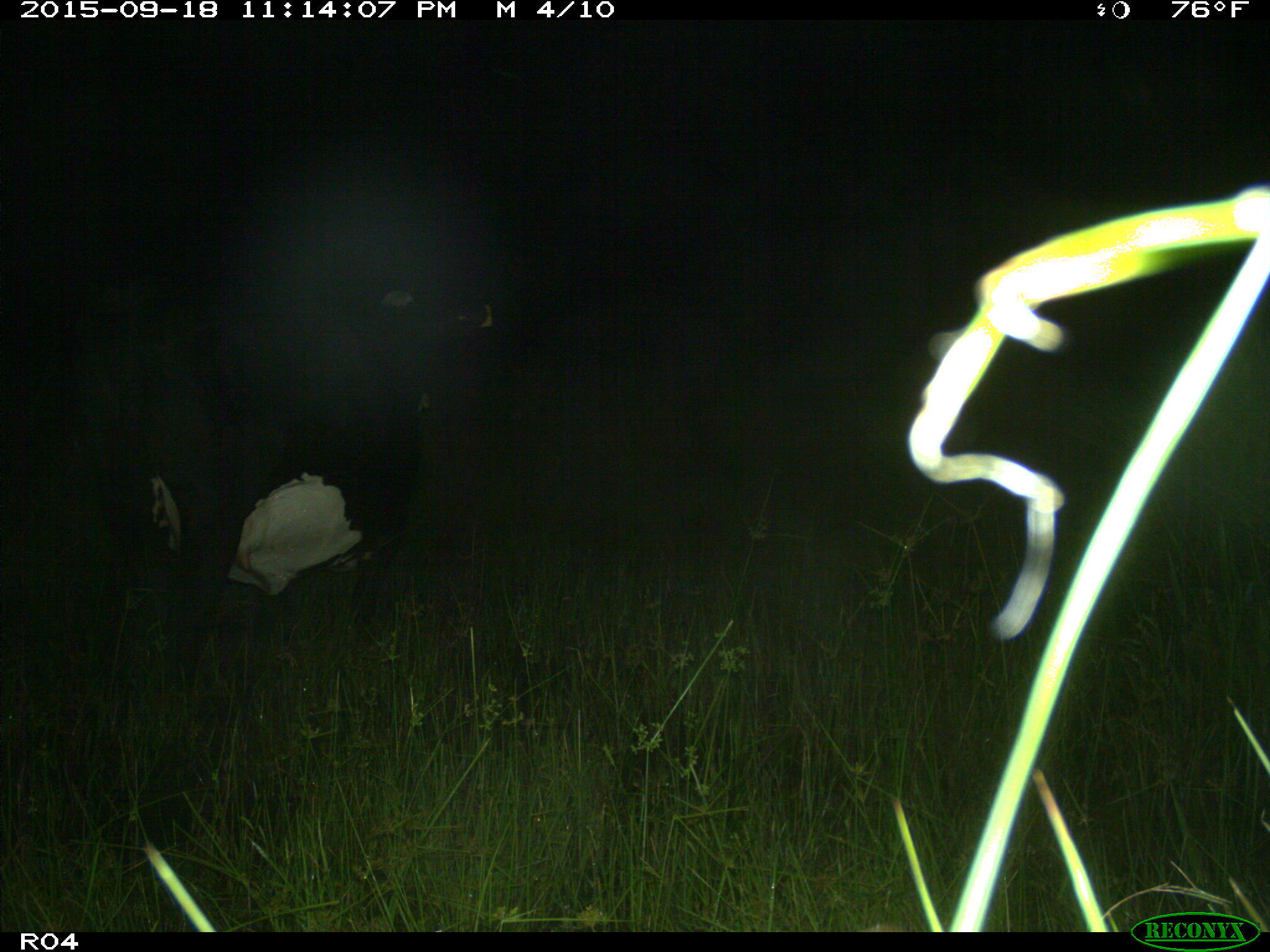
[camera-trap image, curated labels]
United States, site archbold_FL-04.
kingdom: Animalia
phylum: Chordata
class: Mammalia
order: Artiodactyla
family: Bovidae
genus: Bos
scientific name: Bos taurus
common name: domestic cow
Bos taurus (domestic cow).